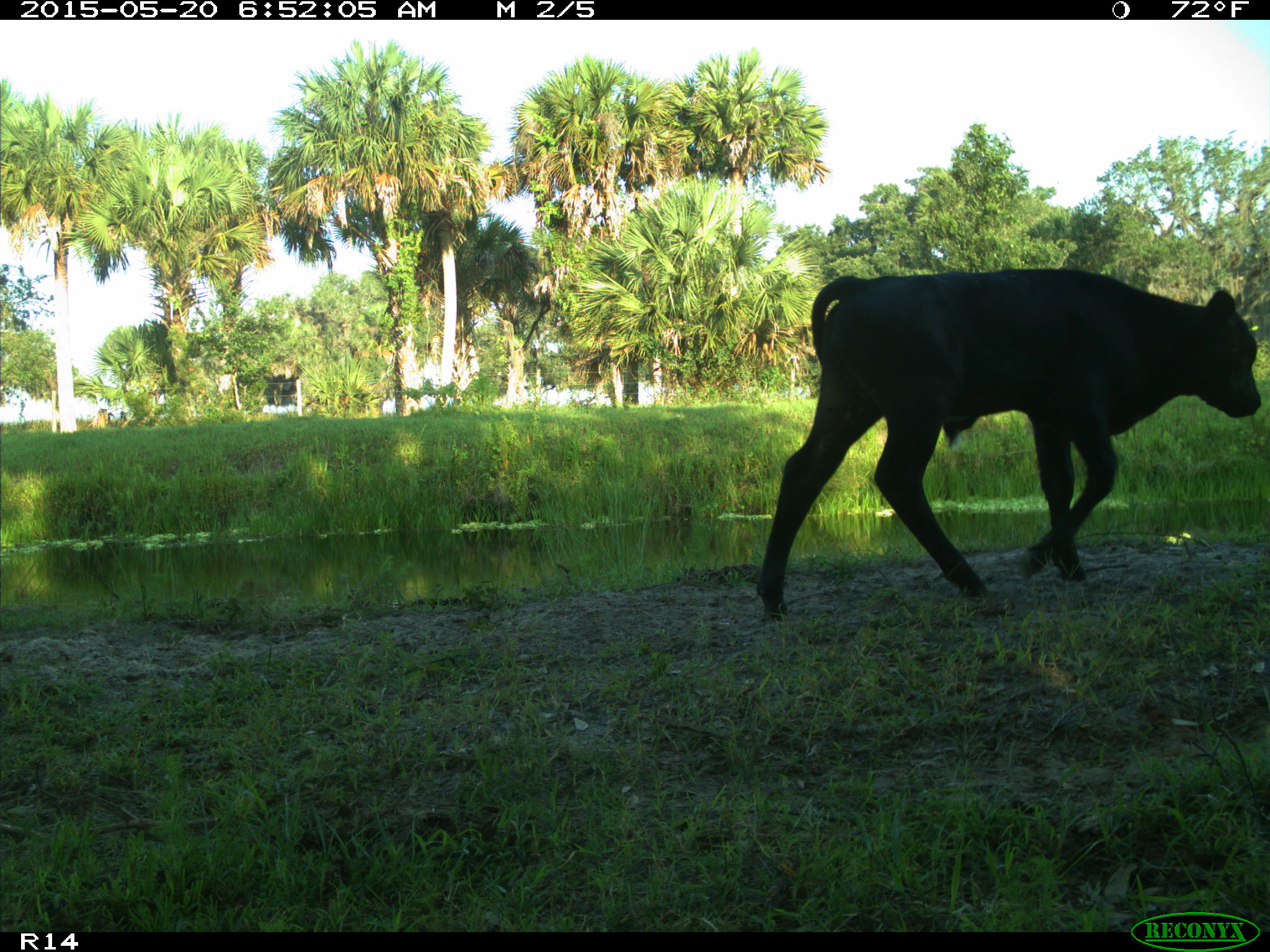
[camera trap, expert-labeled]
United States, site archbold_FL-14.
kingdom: Animalia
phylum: Chordata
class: Mammalia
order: Artiodactyla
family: Bovidae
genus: Bos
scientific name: Bos taurus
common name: domestic cow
Bos taurus (domestic cow).